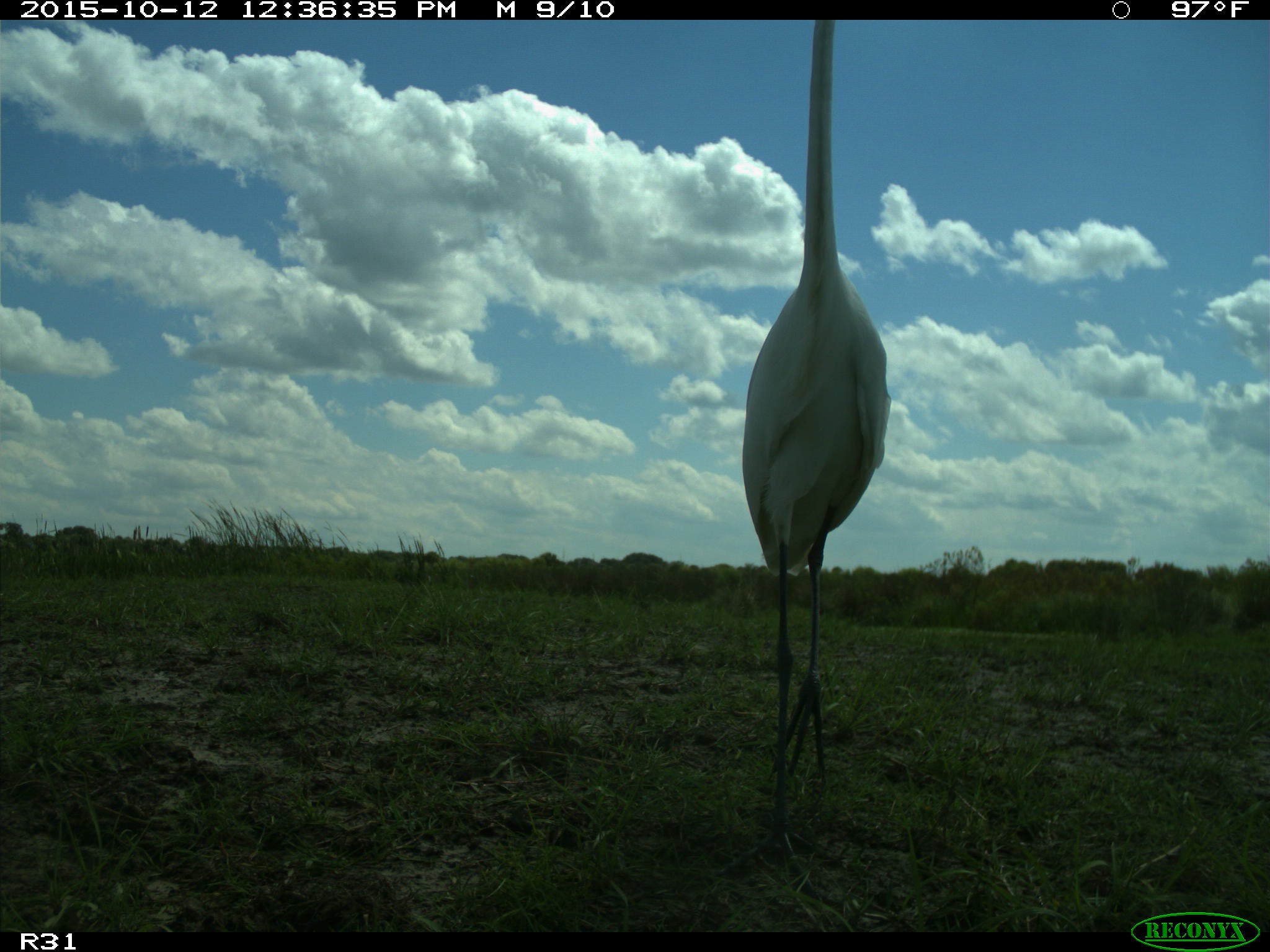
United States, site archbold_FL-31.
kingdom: Animalia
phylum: Chordata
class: Aves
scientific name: Aves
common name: birds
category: unidentified bird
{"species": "unidentified bird (birds) (Aves)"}